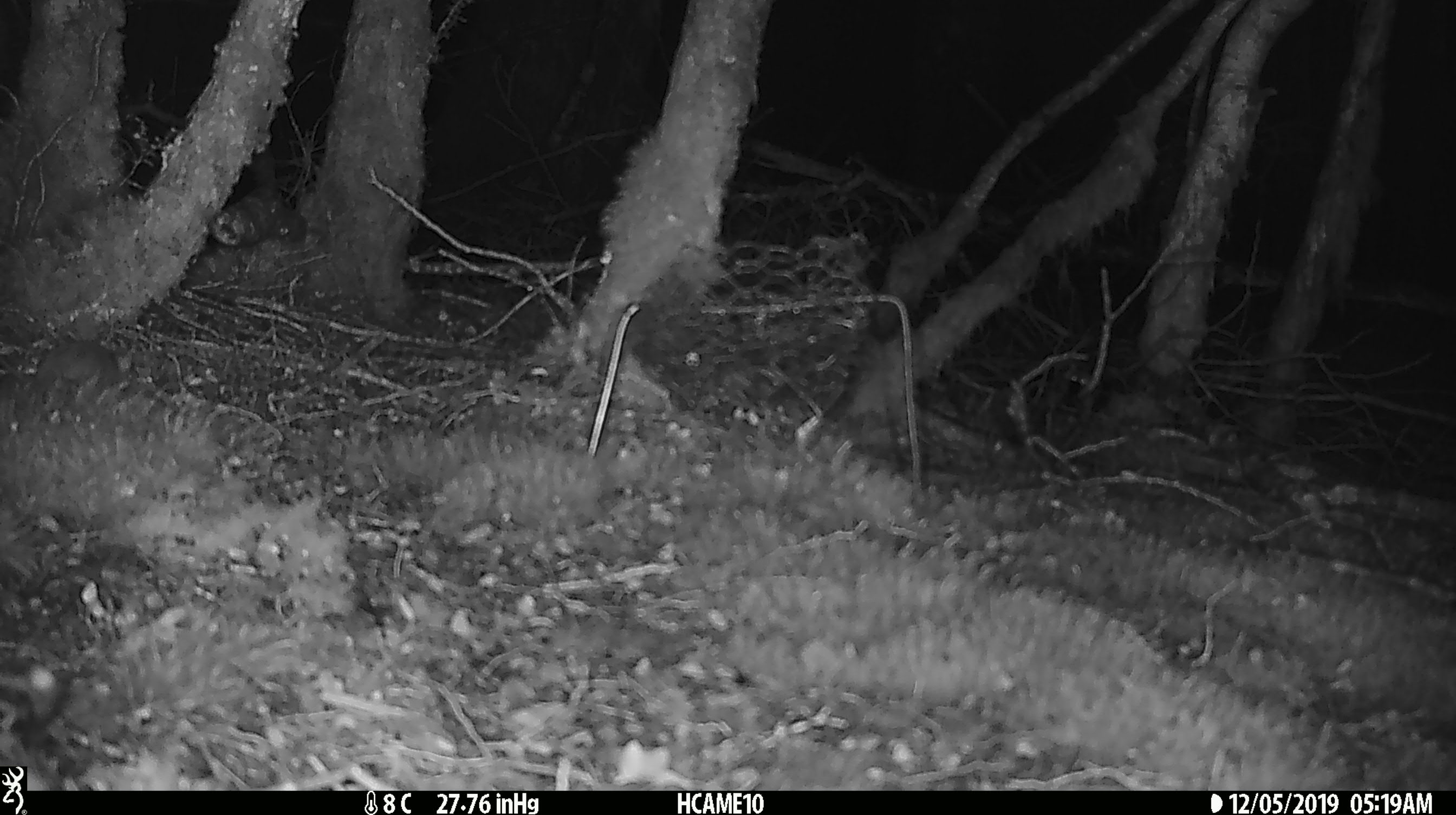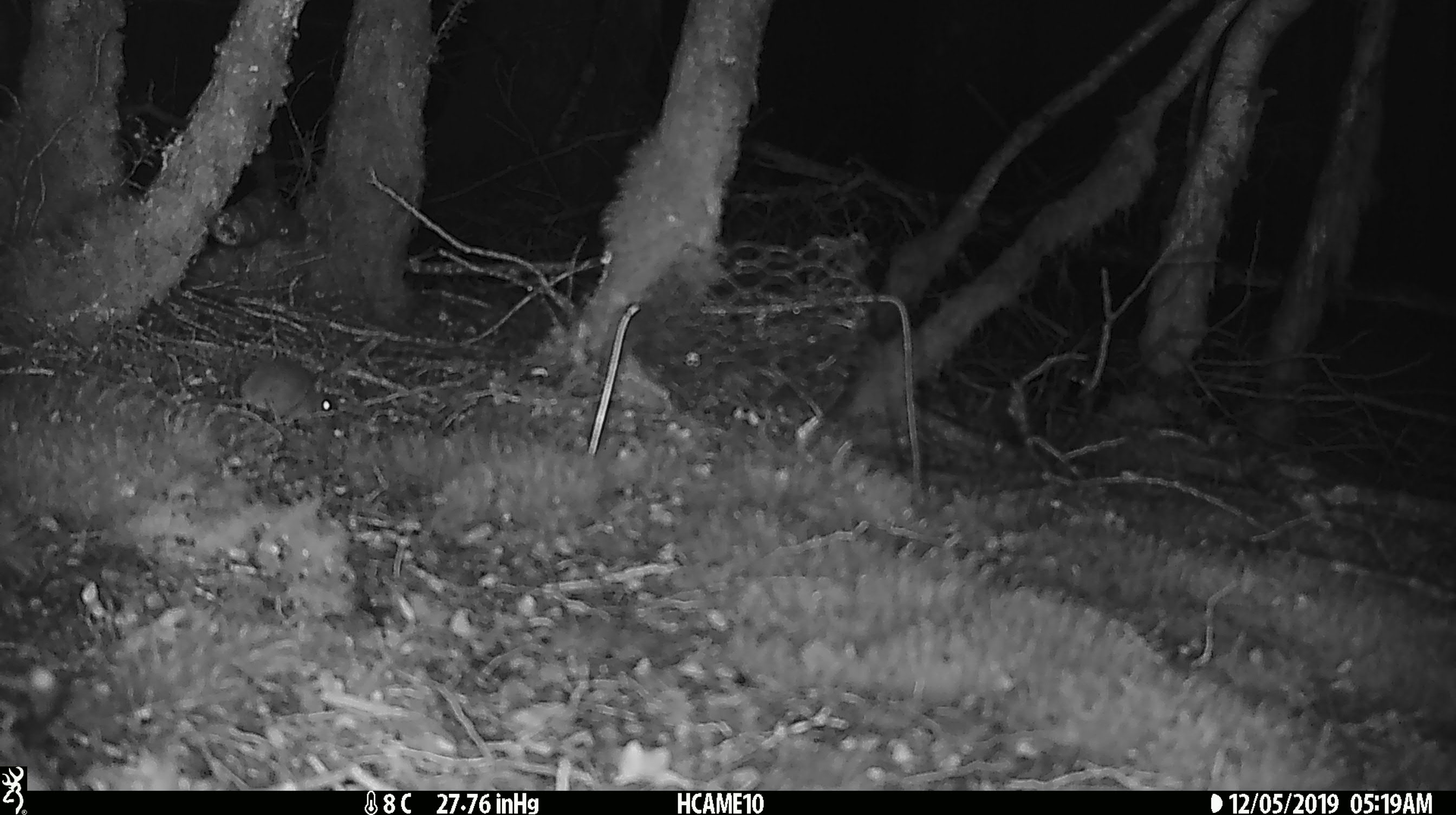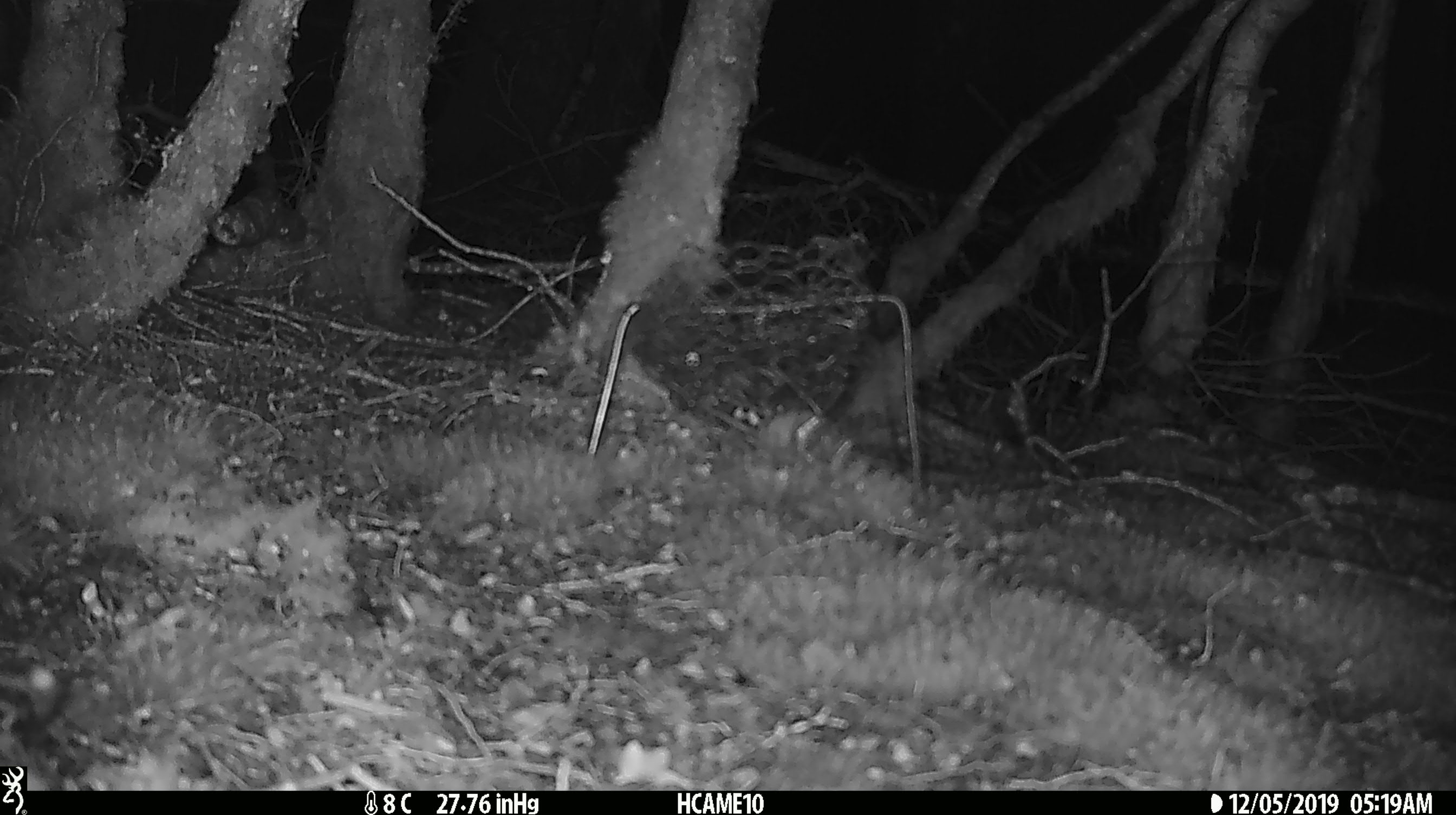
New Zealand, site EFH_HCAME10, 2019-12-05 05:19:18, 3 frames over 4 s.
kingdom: Animalia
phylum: Chordata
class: Mammalia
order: Rodentia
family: Muridae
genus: Mus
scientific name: Mus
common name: mouse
Mouse (Mus).